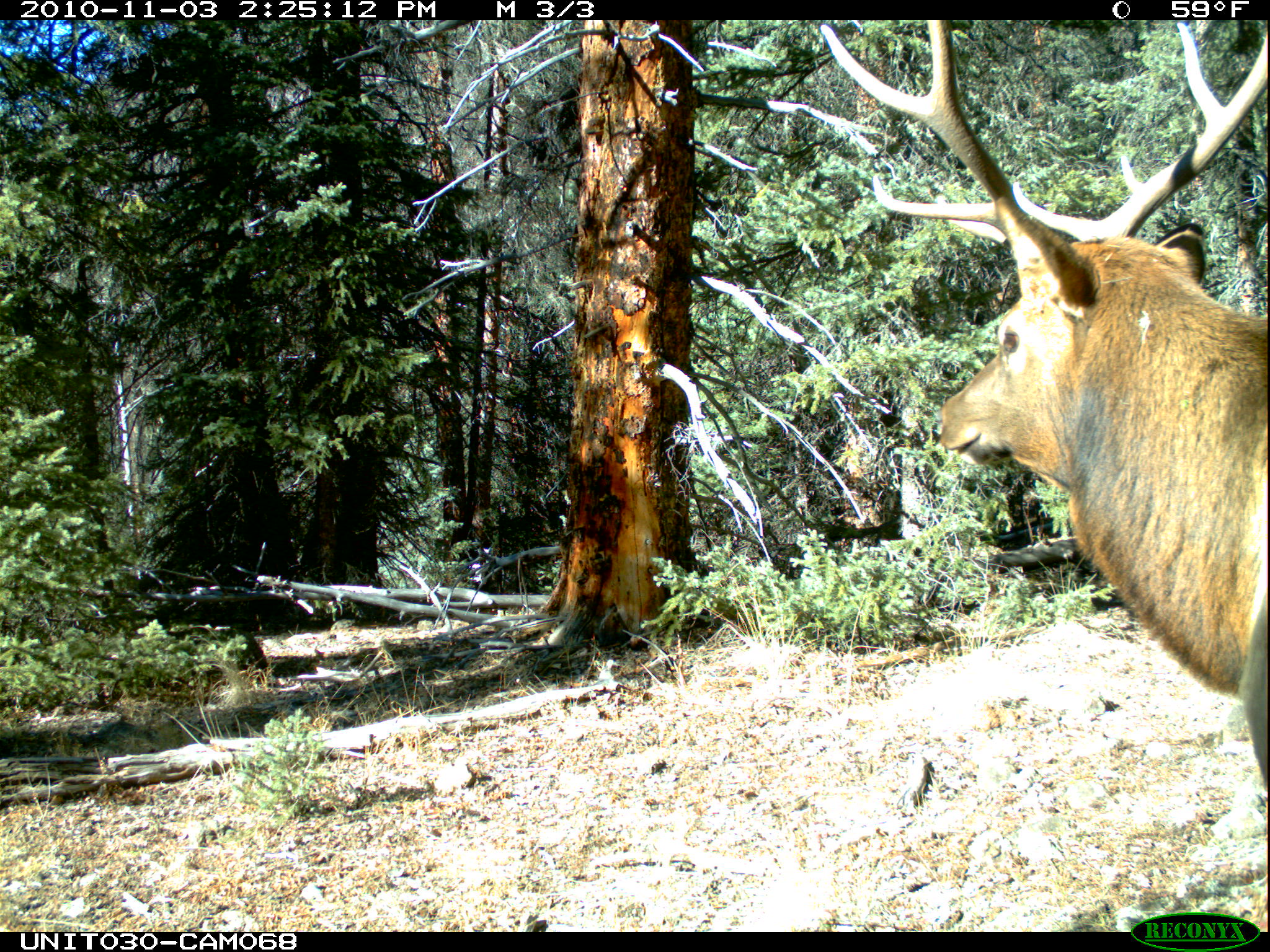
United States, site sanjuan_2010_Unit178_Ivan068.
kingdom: Animalia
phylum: Chordata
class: Mammalia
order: Artiodactyla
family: Cervidae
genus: Cervus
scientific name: Cervus elaphus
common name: red deer